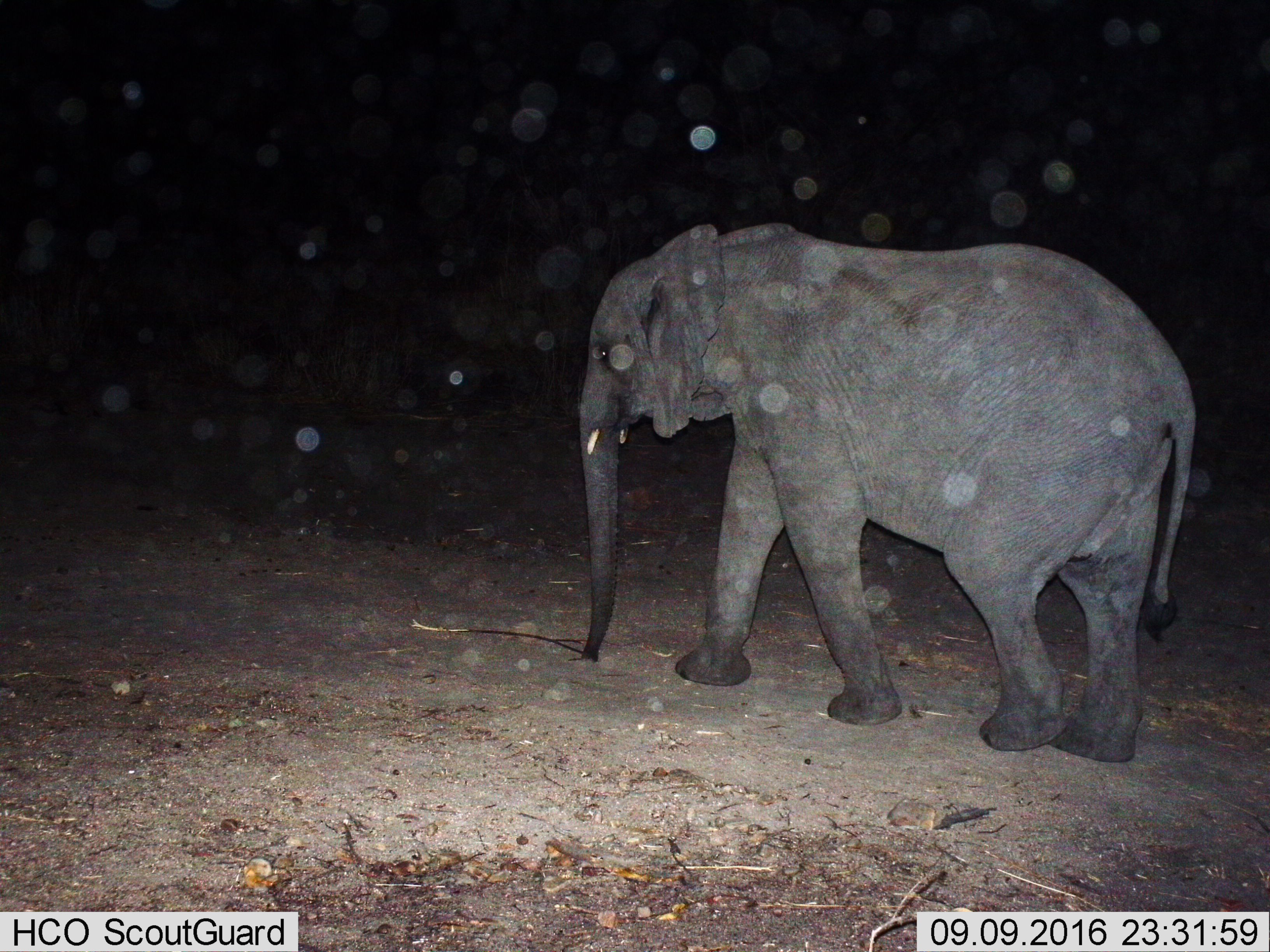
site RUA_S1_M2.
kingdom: Animalia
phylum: Chordata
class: Mammalia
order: Proboscidea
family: Elephantidae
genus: Loxodonta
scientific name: Loxodonta africana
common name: african bush elephant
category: elephant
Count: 1.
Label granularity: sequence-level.